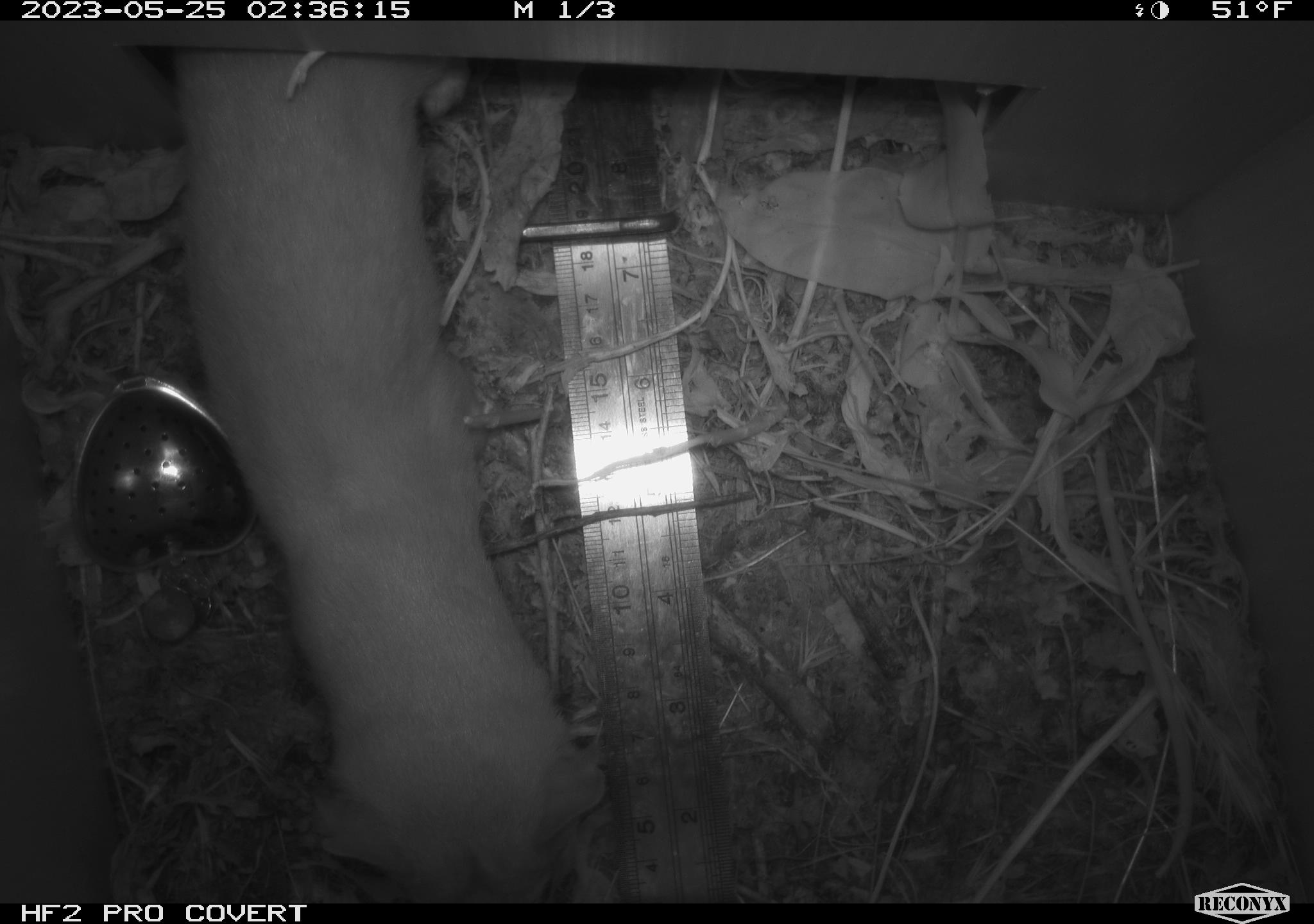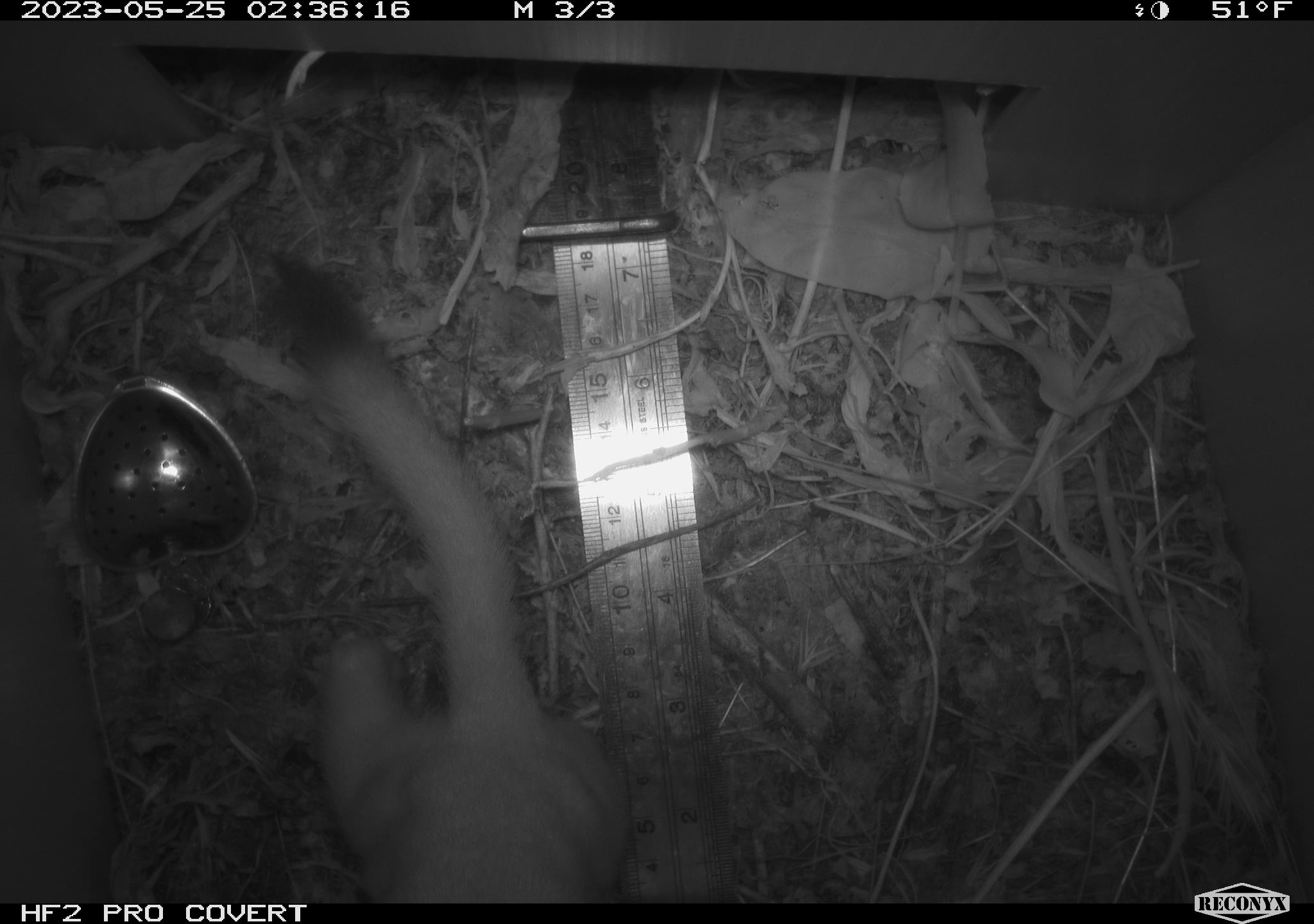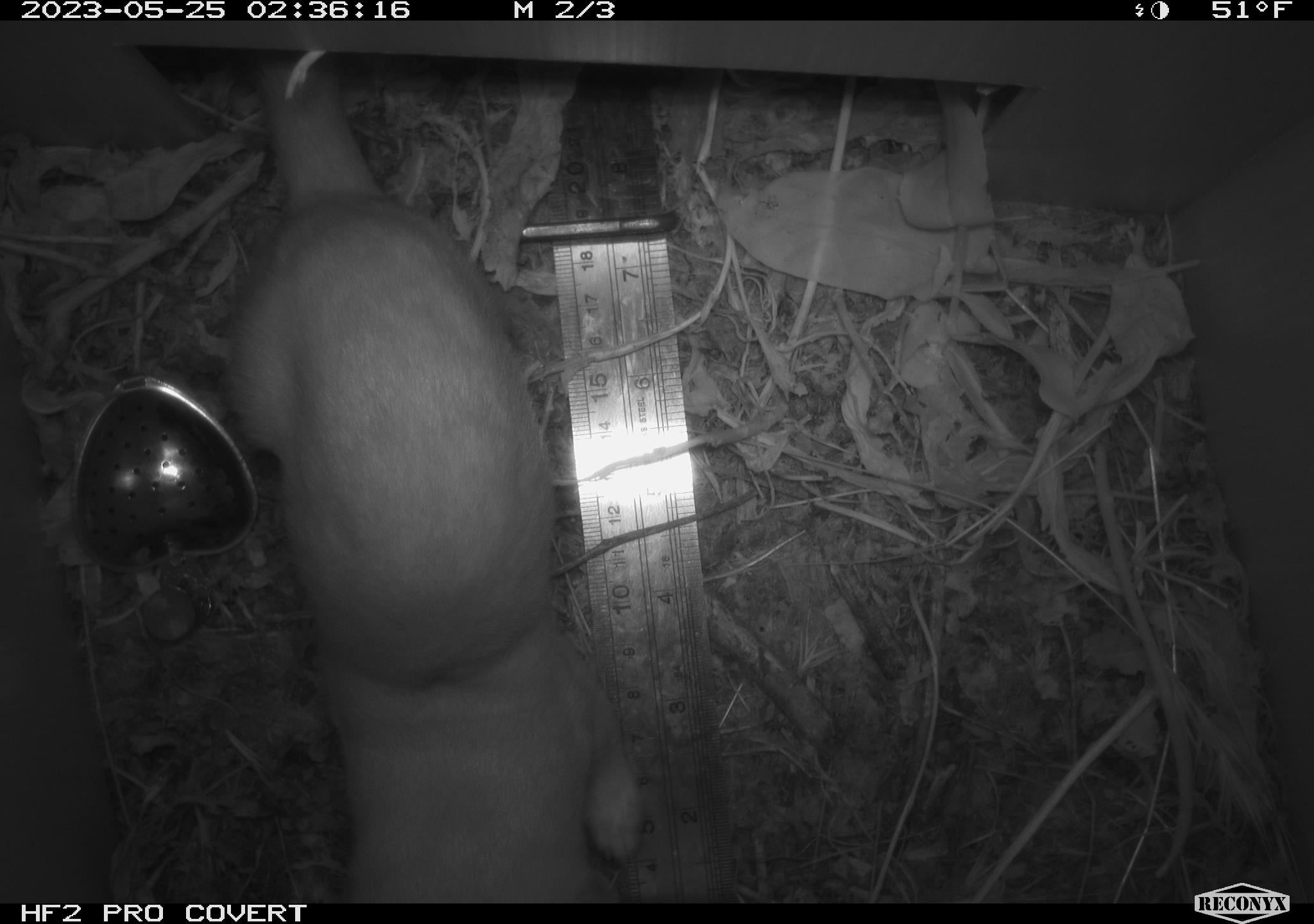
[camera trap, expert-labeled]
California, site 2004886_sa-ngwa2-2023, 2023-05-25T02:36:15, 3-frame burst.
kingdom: Animalia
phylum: Chordata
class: Mammalia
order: Carnivora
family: Mustelidae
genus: Neogale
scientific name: Neogale frenata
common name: long-tailed weasel